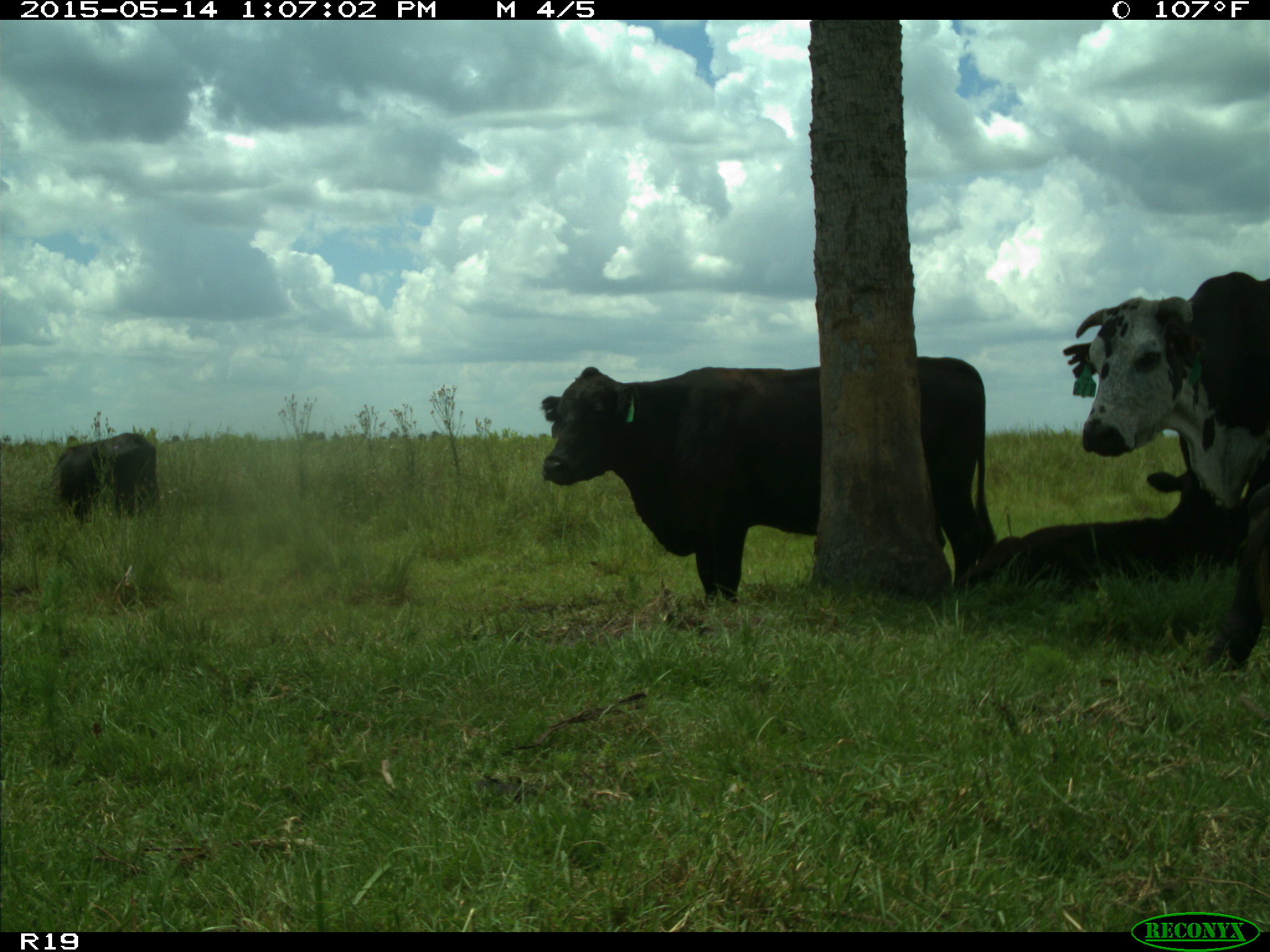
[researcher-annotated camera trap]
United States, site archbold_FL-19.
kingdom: Animalia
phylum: Chordata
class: Mammalia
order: Artiodactyla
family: Bovidae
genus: Bos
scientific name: Bos taurus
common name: domestic cow